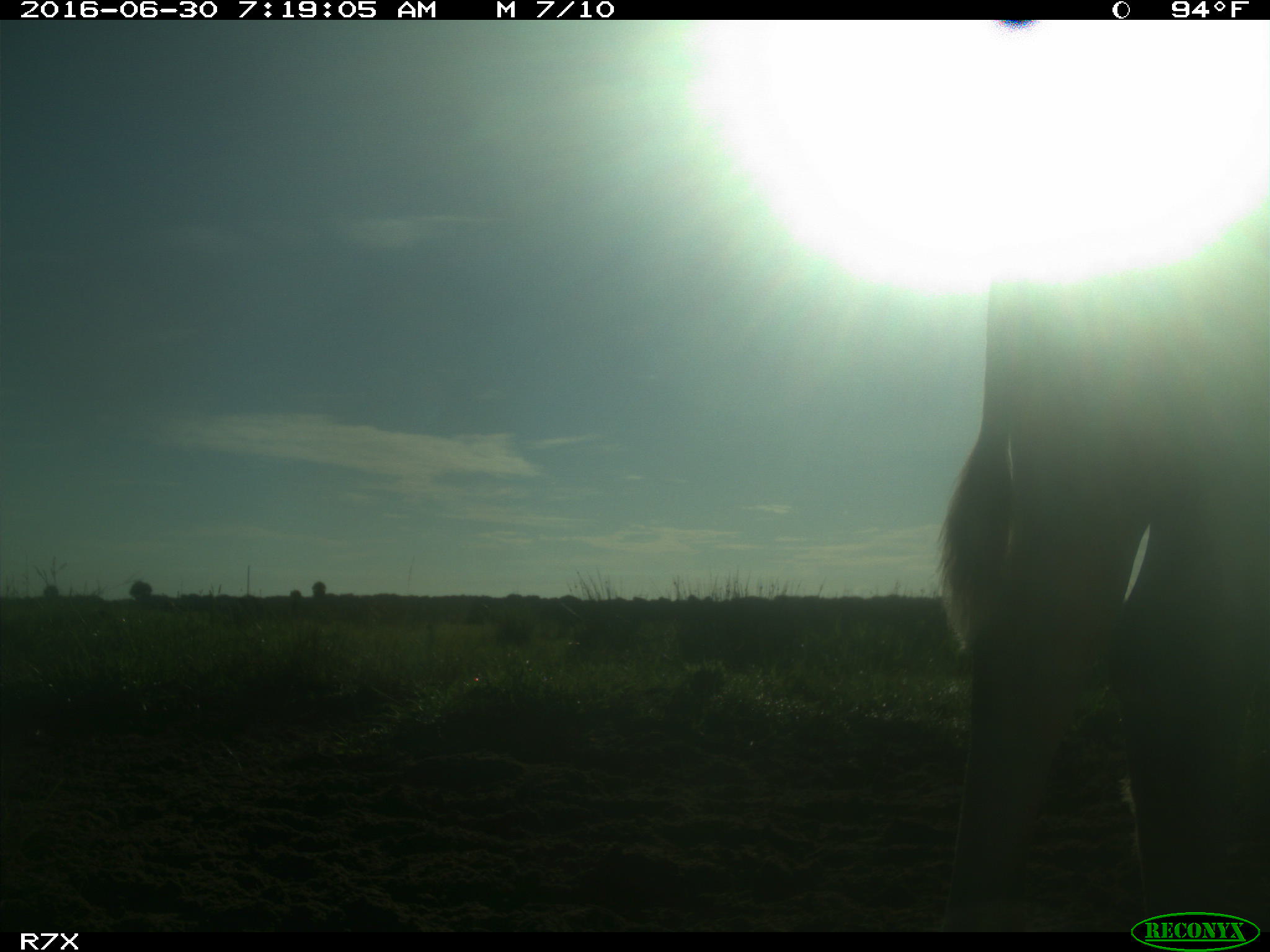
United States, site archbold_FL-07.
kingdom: Animalia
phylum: Chordata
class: Mammalia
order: Artiodactyla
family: Bovidae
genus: Bos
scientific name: Bos taurus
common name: domestic cow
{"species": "Bos taurus (domestic cow)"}